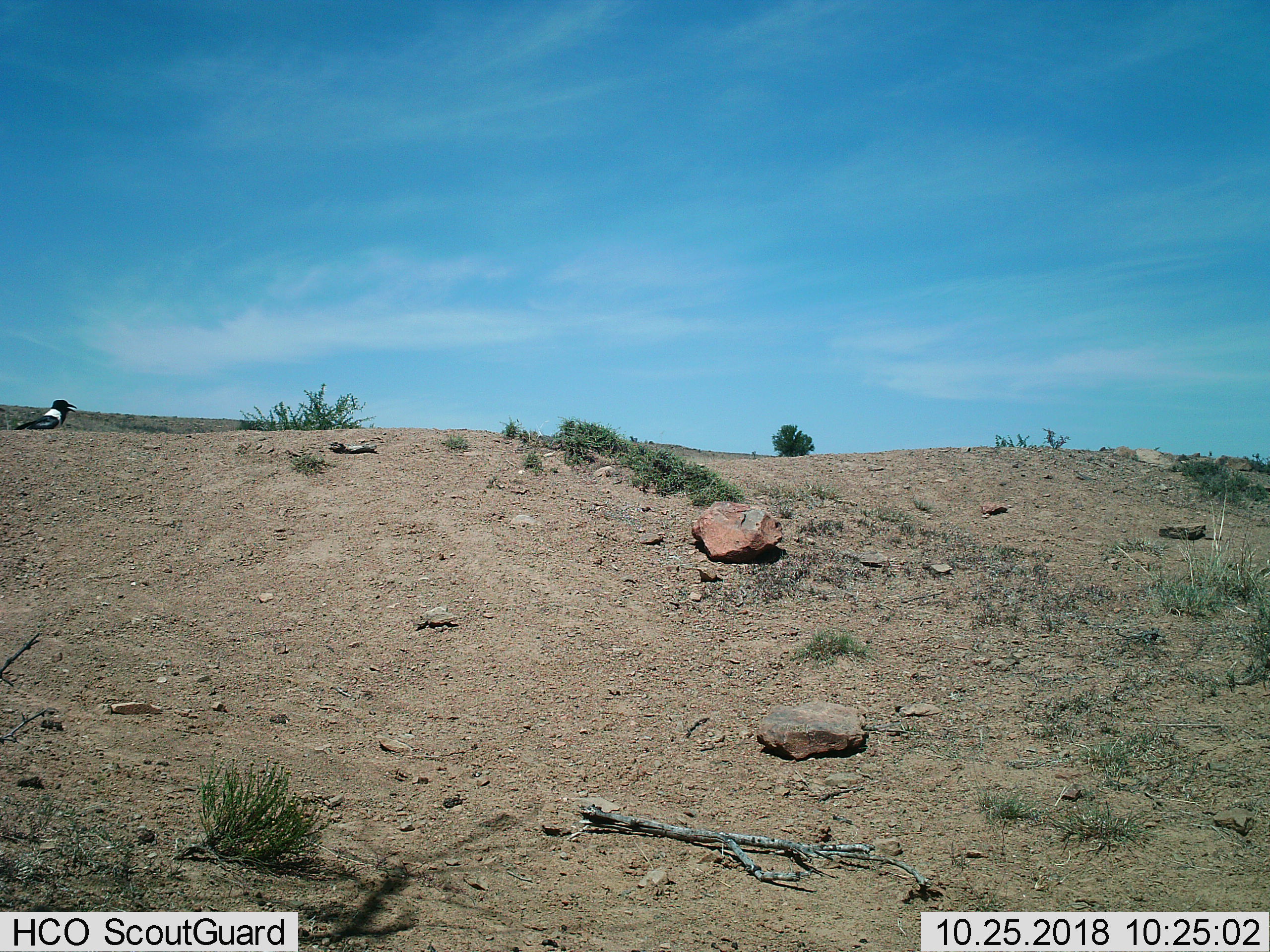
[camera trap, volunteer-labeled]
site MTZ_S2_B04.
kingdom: Animalia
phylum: Chordata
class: Aves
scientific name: Aves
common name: bird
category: birdother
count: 1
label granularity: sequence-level